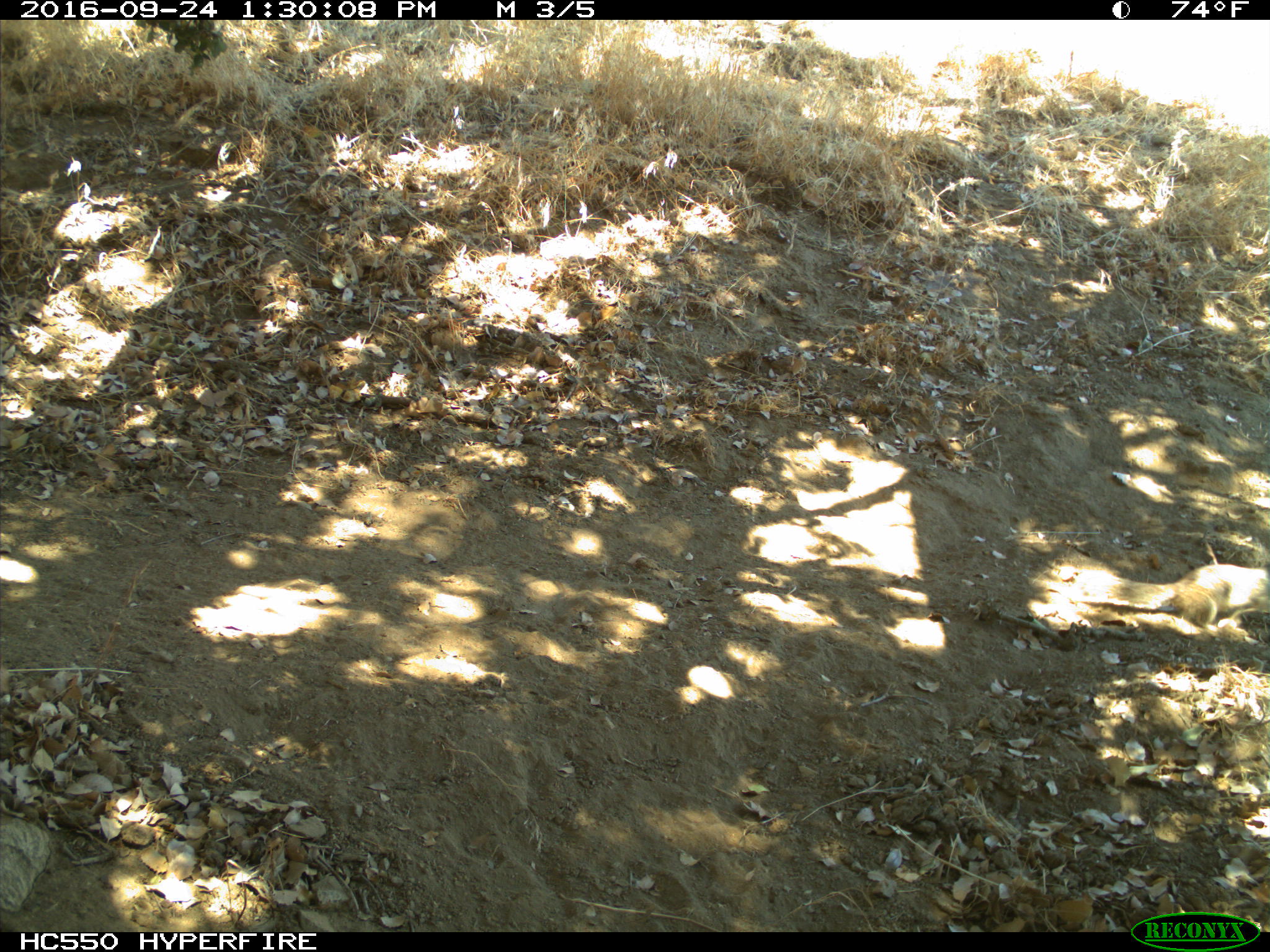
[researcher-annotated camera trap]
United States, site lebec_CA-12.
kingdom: Animalia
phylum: Chordata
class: Mammalia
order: Rodentia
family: Sciuridae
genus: Otospermophilus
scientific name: Otospermophilus beecheyi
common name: california ground squirrel